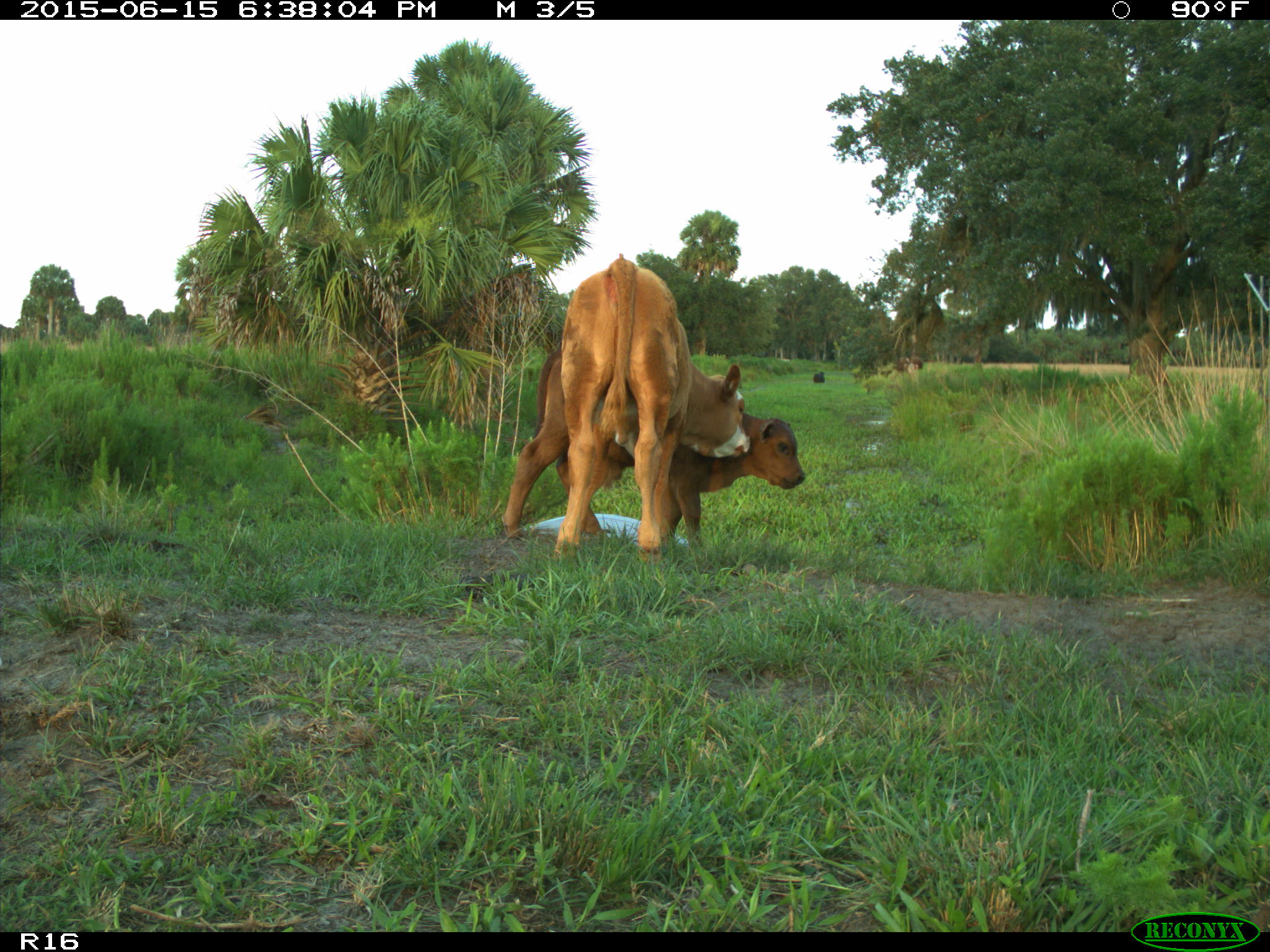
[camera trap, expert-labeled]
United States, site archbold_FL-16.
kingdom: Animalia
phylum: Chordata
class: Mammalia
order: Artiodactyla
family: Bovidae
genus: Bos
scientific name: Bos taurus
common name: domestic cow